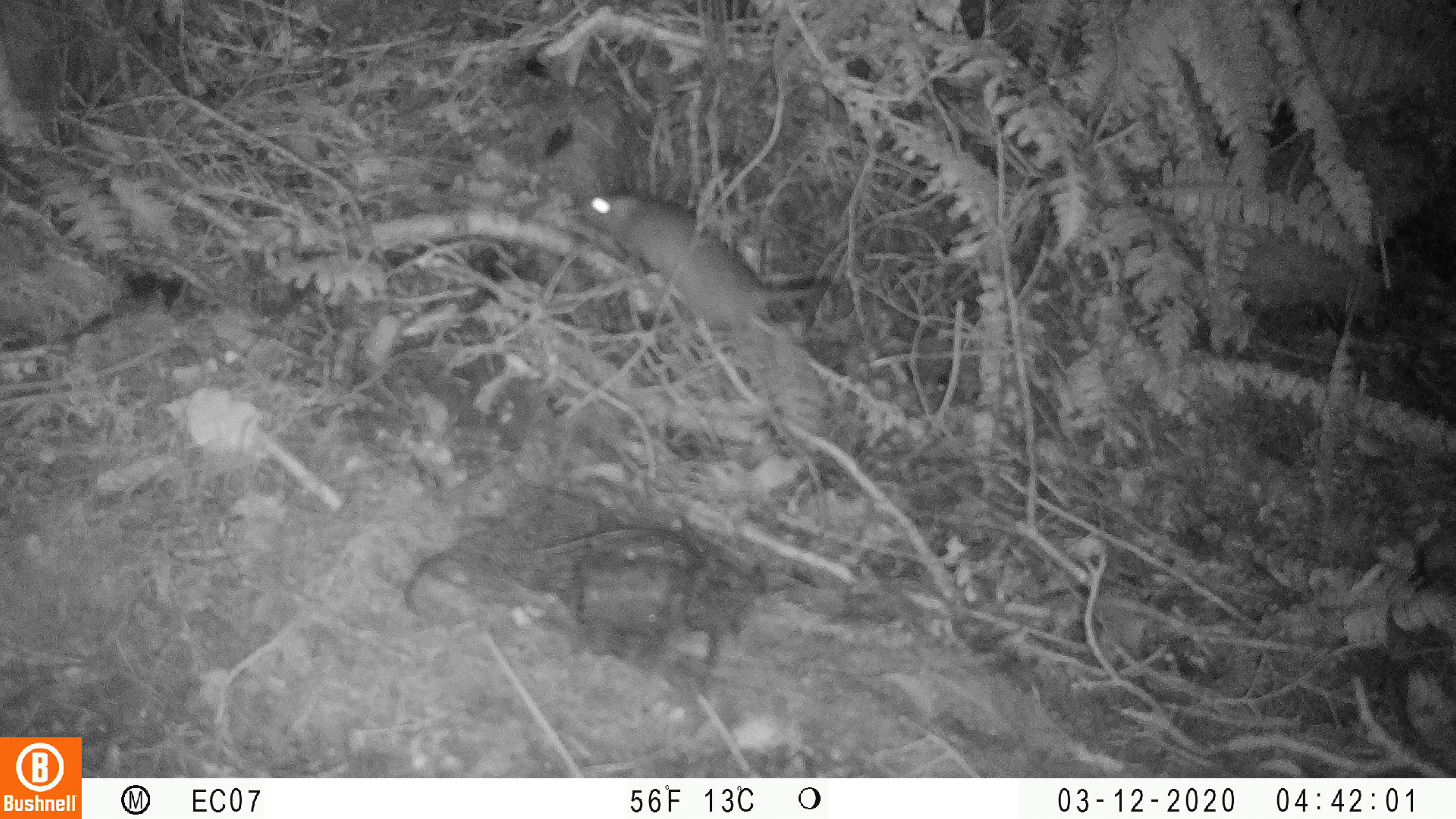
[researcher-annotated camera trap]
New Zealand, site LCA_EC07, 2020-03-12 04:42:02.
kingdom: Animalia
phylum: Chordata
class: Mammalia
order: Rodentia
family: Muridae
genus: Rattus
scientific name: Rattus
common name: rat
Rat (Rattus).